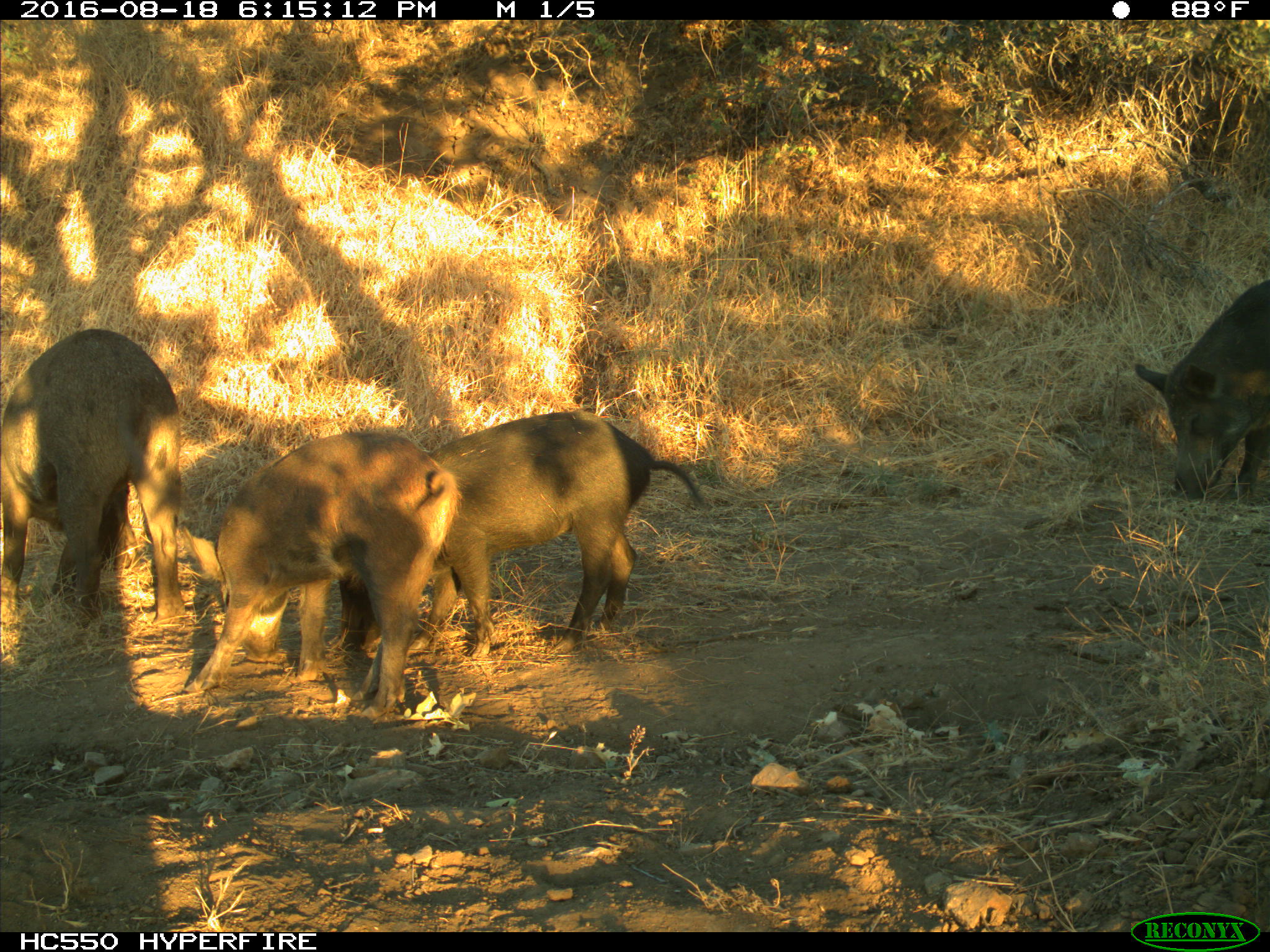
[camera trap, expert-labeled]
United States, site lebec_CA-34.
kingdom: Animalia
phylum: Chordata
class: Mammalia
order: Artiodactyla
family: Suidae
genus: Sus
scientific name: Sus scrofa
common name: wild boar